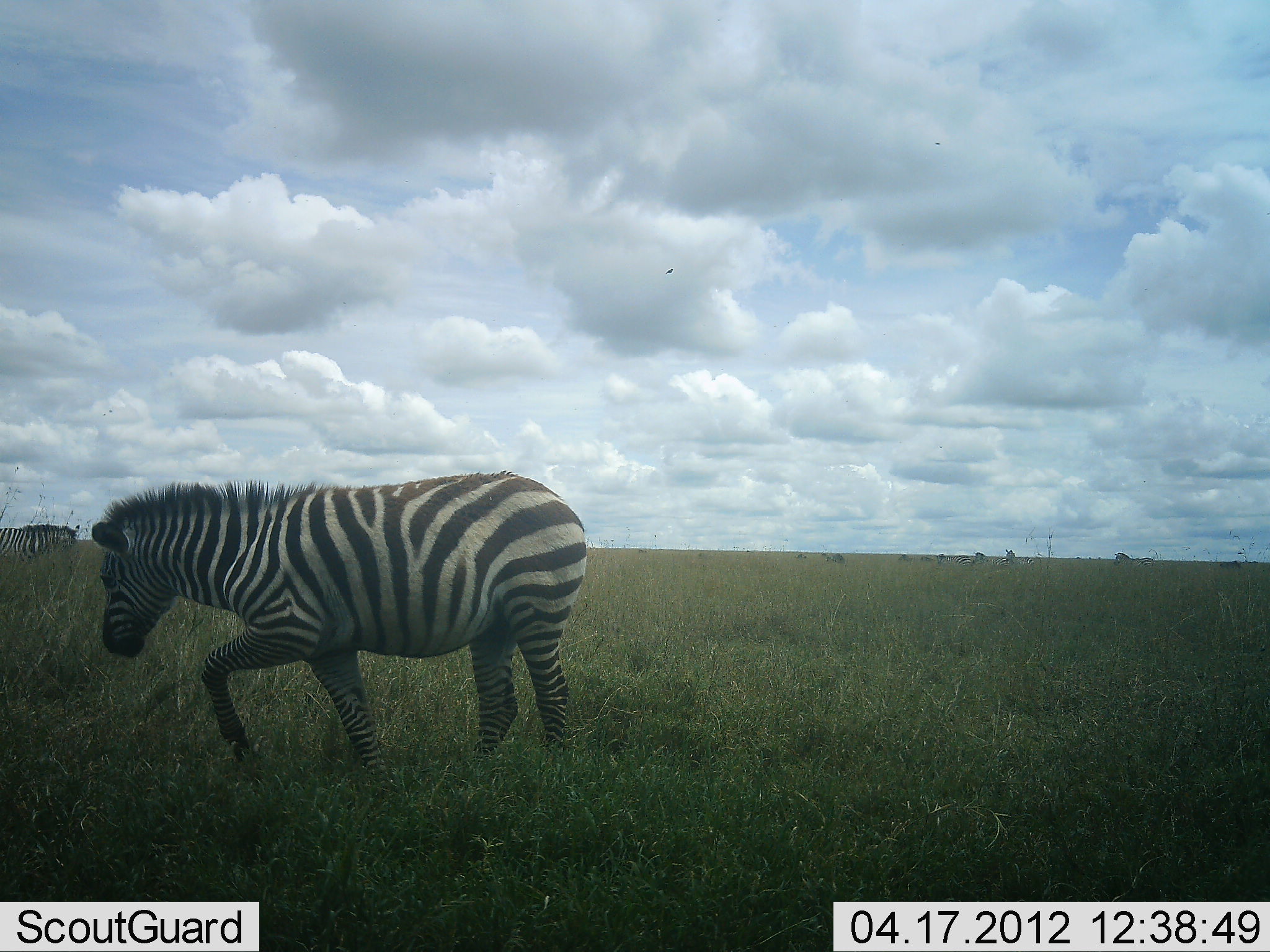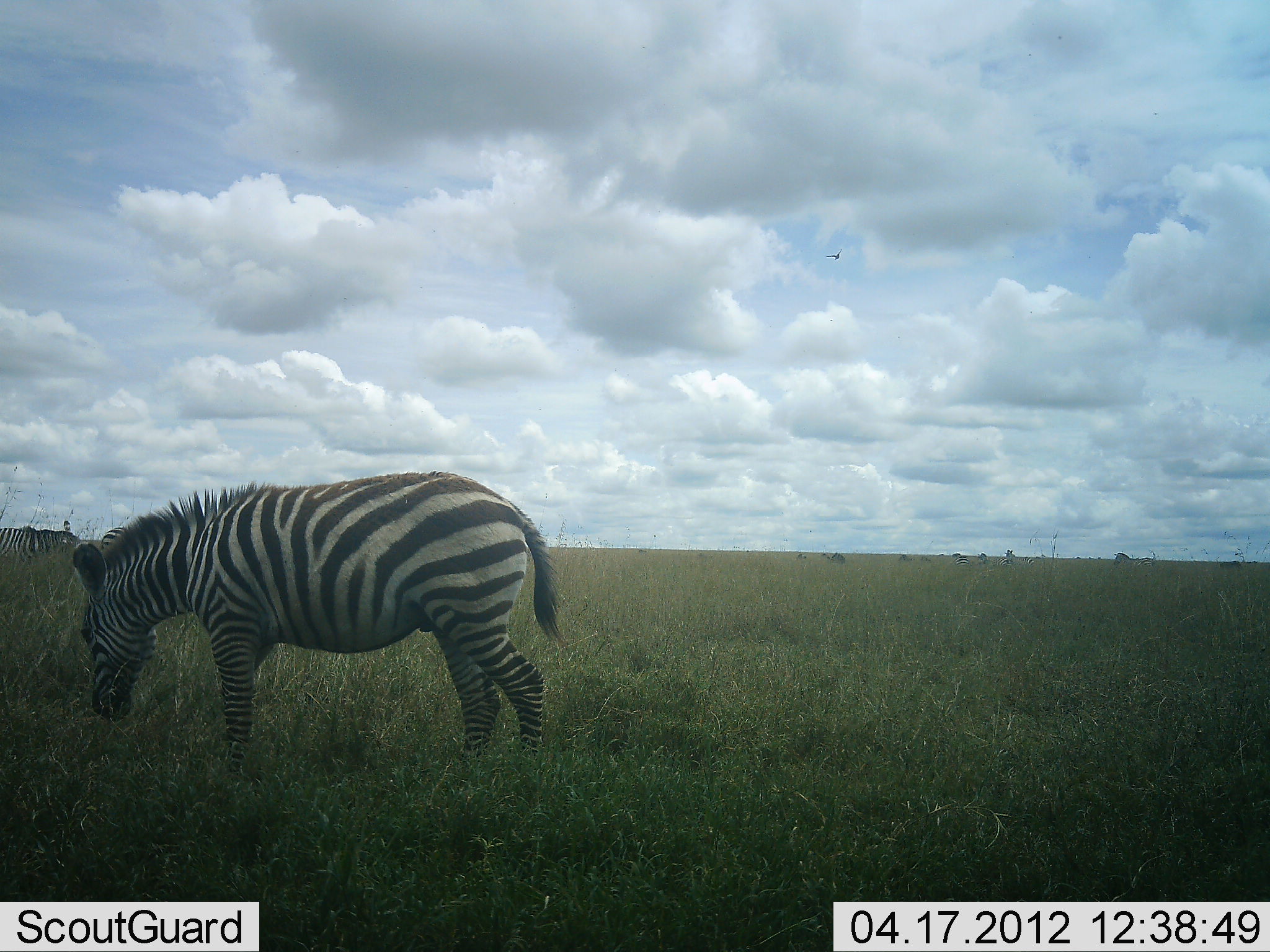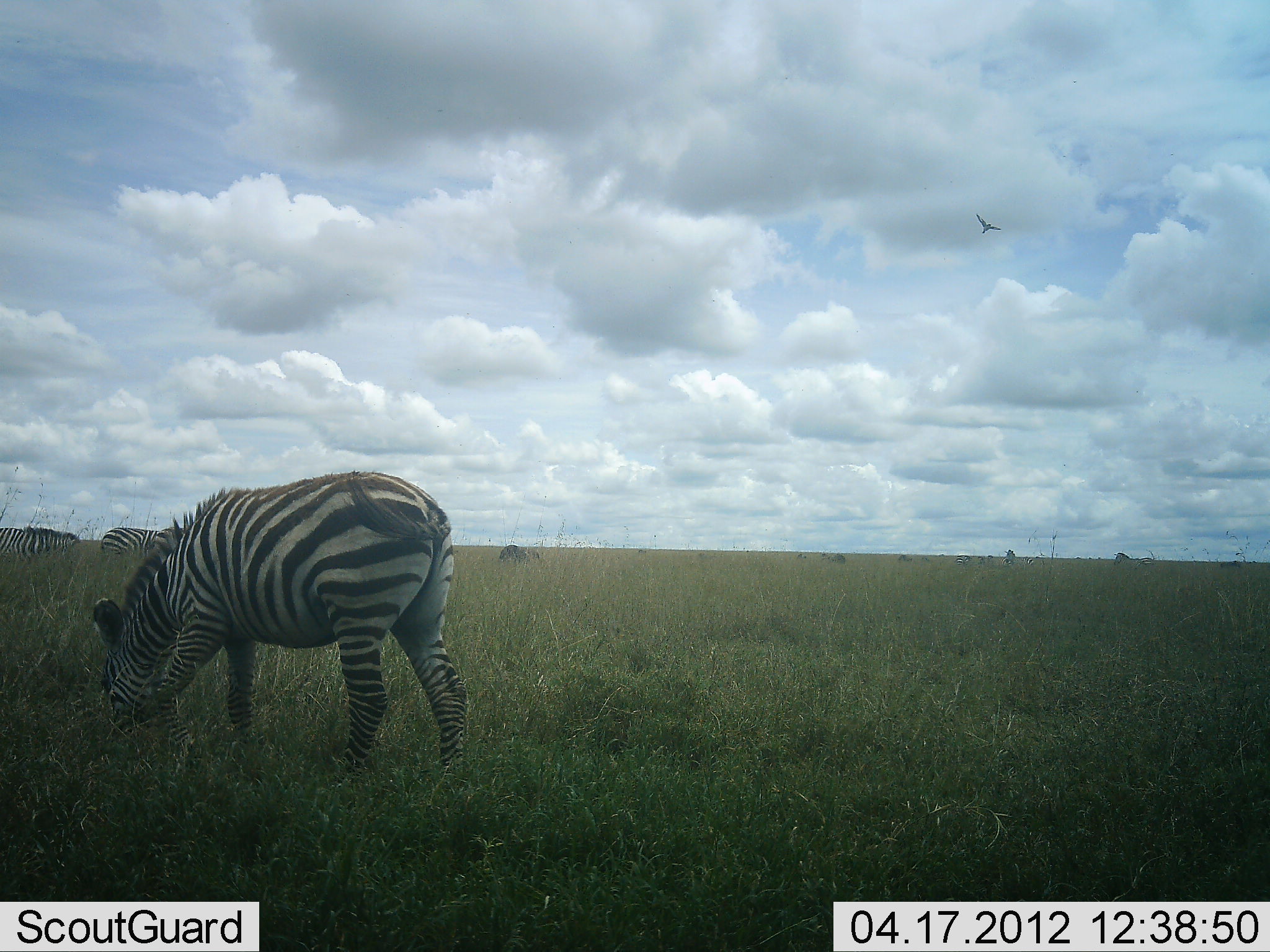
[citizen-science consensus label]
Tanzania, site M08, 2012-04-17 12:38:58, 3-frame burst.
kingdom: Animalia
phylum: Chordata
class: Mammalia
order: Perissodactyla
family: Equidae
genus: Equus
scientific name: Equus quagga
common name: plains zebra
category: zebra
Zebra (plains zebra) (Equus quagga), count 3. Behavior (volunteer vote fractions): standing 21%, resting 0%, moving 11%, interacting 0%. Young present (vote fraction): 0%. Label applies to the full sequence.